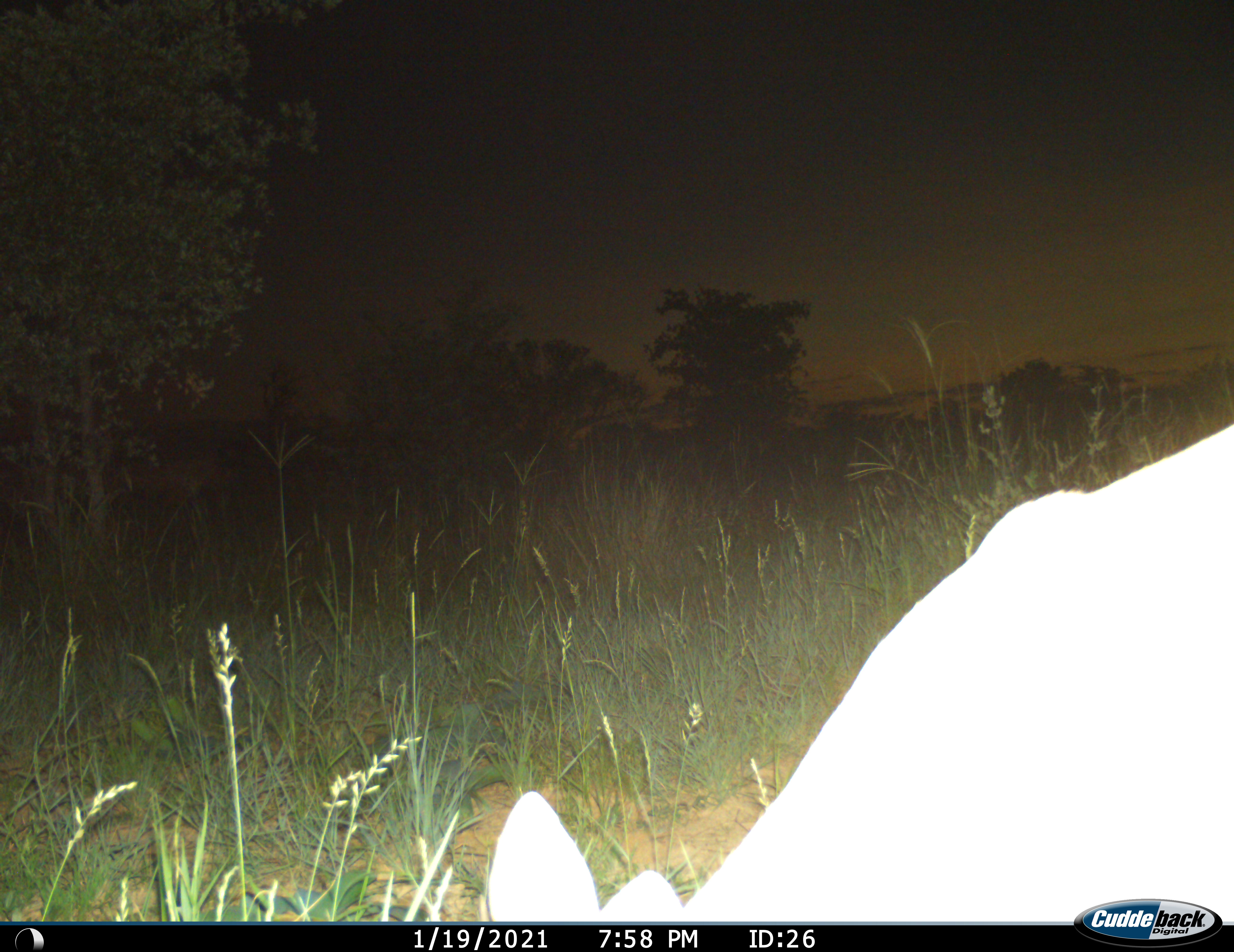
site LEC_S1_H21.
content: unidentified animal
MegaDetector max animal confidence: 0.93